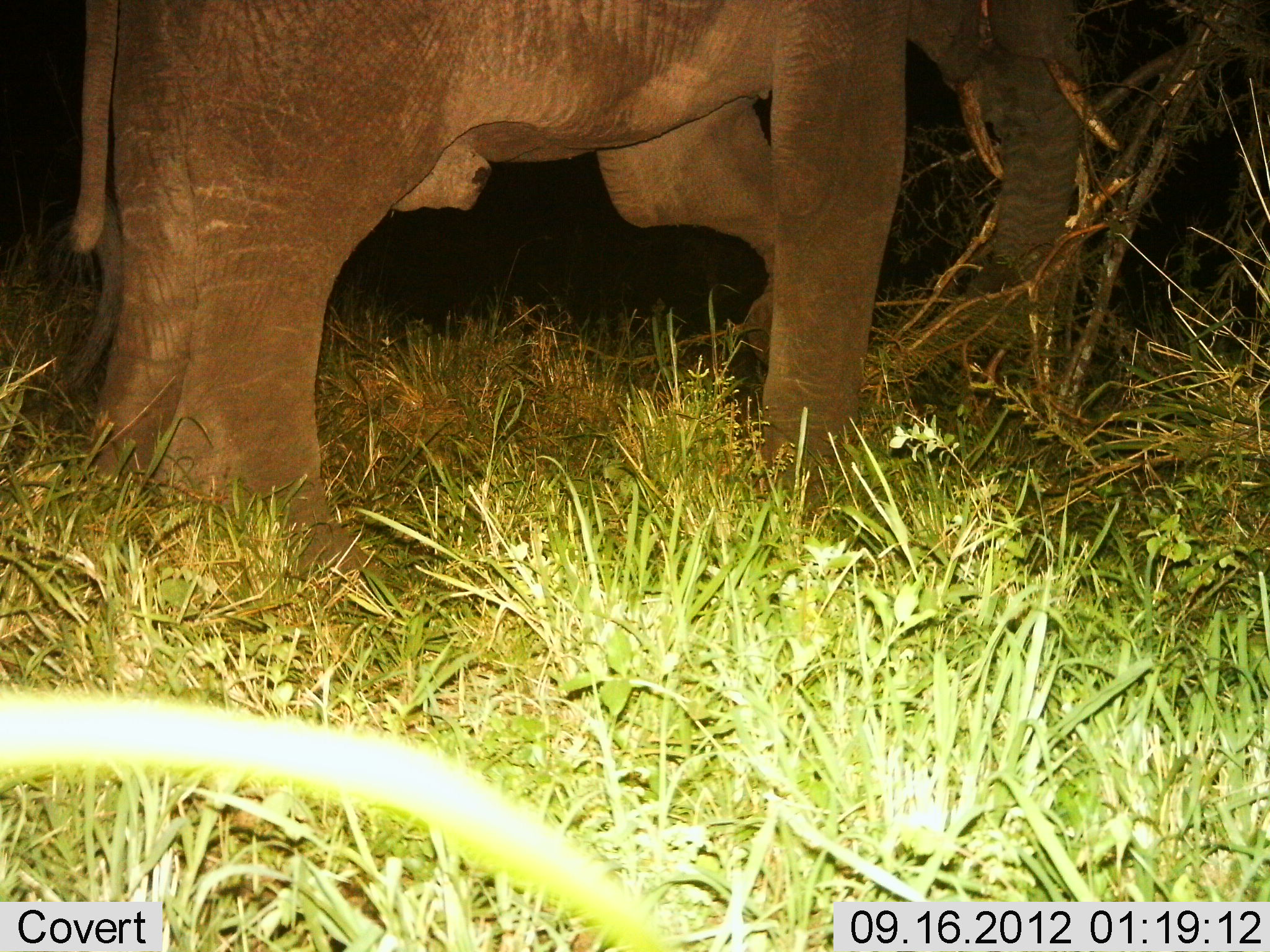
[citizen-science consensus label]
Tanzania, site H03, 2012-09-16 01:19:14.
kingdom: Animalia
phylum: Chordata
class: Mammalia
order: Proboscidea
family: Elephantidae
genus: Loxodonta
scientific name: Loxodonta africana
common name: african bush elephant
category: elephant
Elephant (african bush elephant) (Loxodonta africana), count 1. Behavior (volunteer vote fractions): standing 30%, resting 0%, moving 10%, interacting 0%. Young present (vote fraction): 0%. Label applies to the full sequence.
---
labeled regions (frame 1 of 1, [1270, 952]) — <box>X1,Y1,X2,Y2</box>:
animal: <box>62,0,1121,605</box>